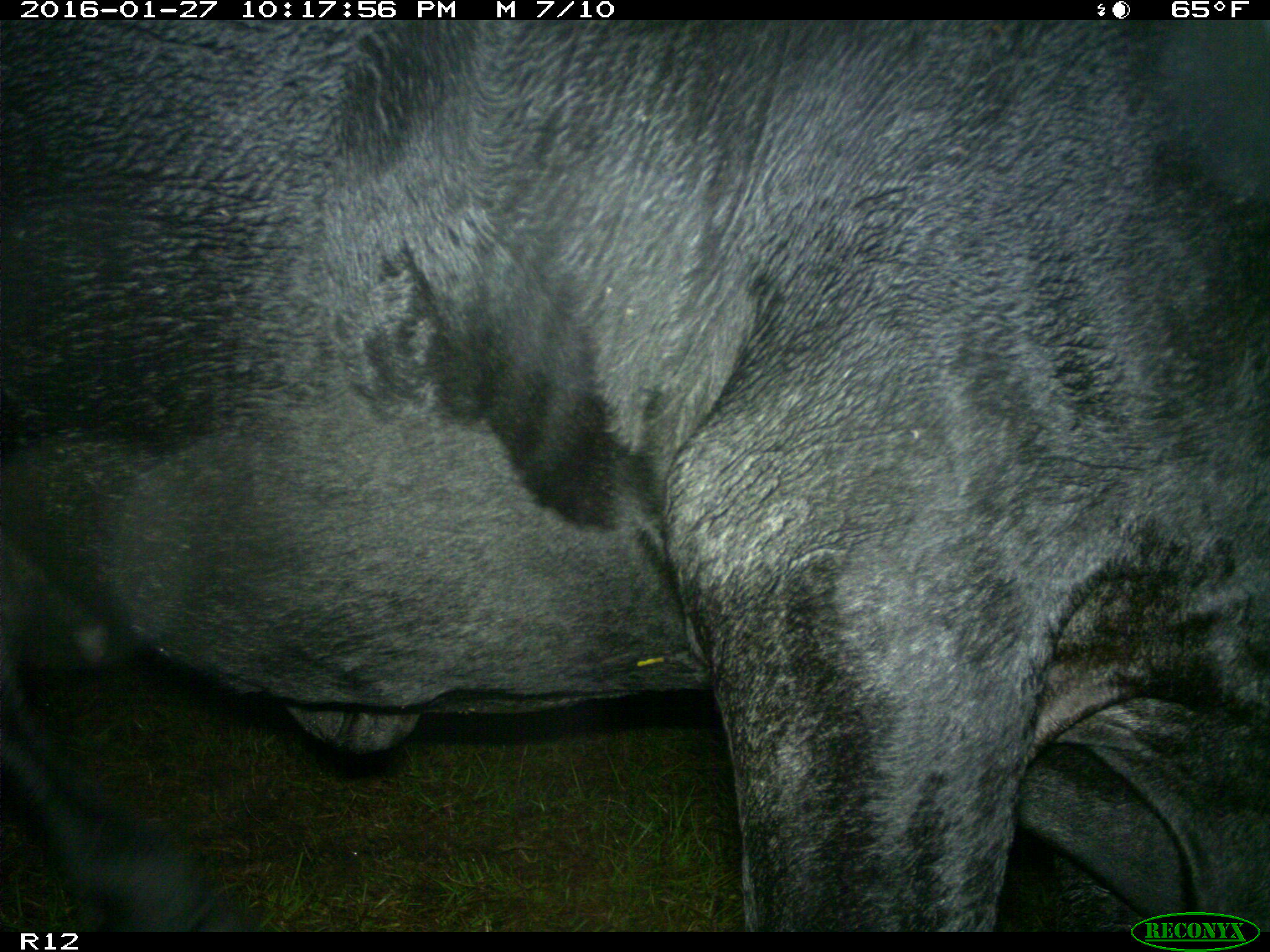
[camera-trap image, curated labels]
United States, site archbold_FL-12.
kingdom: Animalia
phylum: Chordata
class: Mammalia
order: Artiodactyla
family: Bovidae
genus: Bos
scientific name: Bos taurus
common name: domestic cow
Bos taurus (domestic cow).